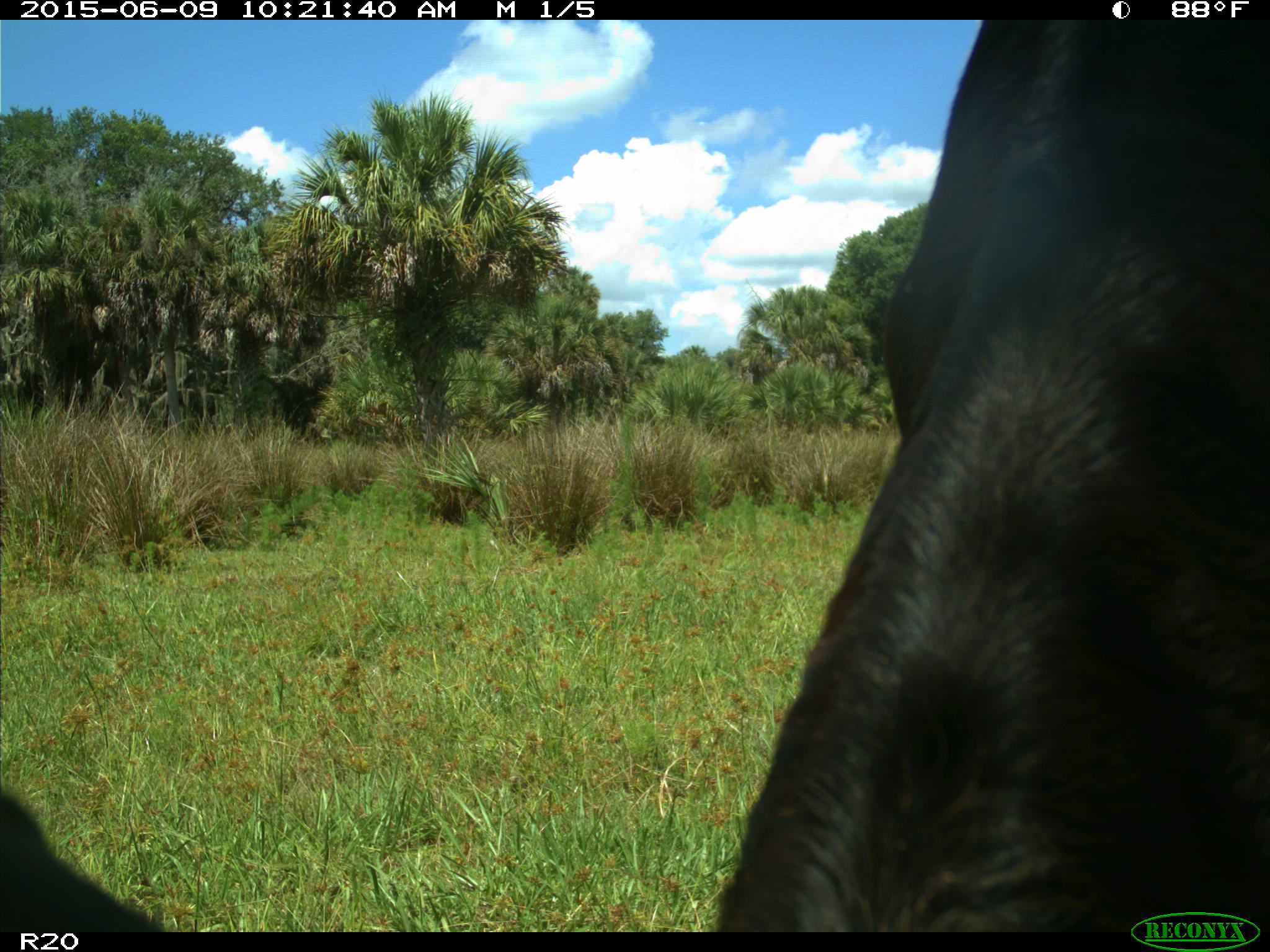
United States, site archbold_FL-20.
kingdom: Animalia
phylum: Chordata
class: Mammalia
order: Artiodactyla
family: Bovidae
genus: Bos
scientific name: Bos taurus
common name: domestic cow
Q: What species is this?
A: Bos taurus (domestic cow).